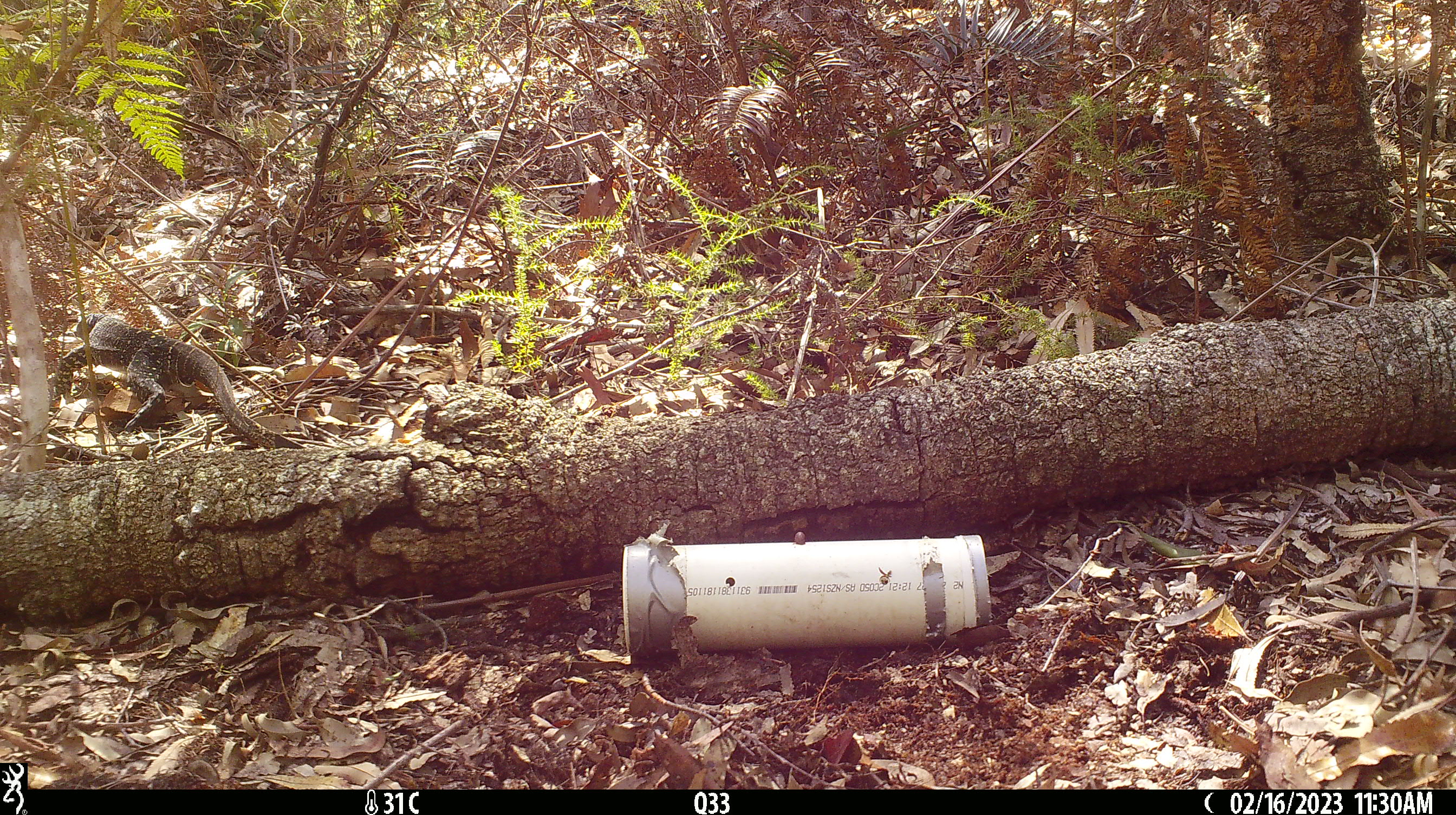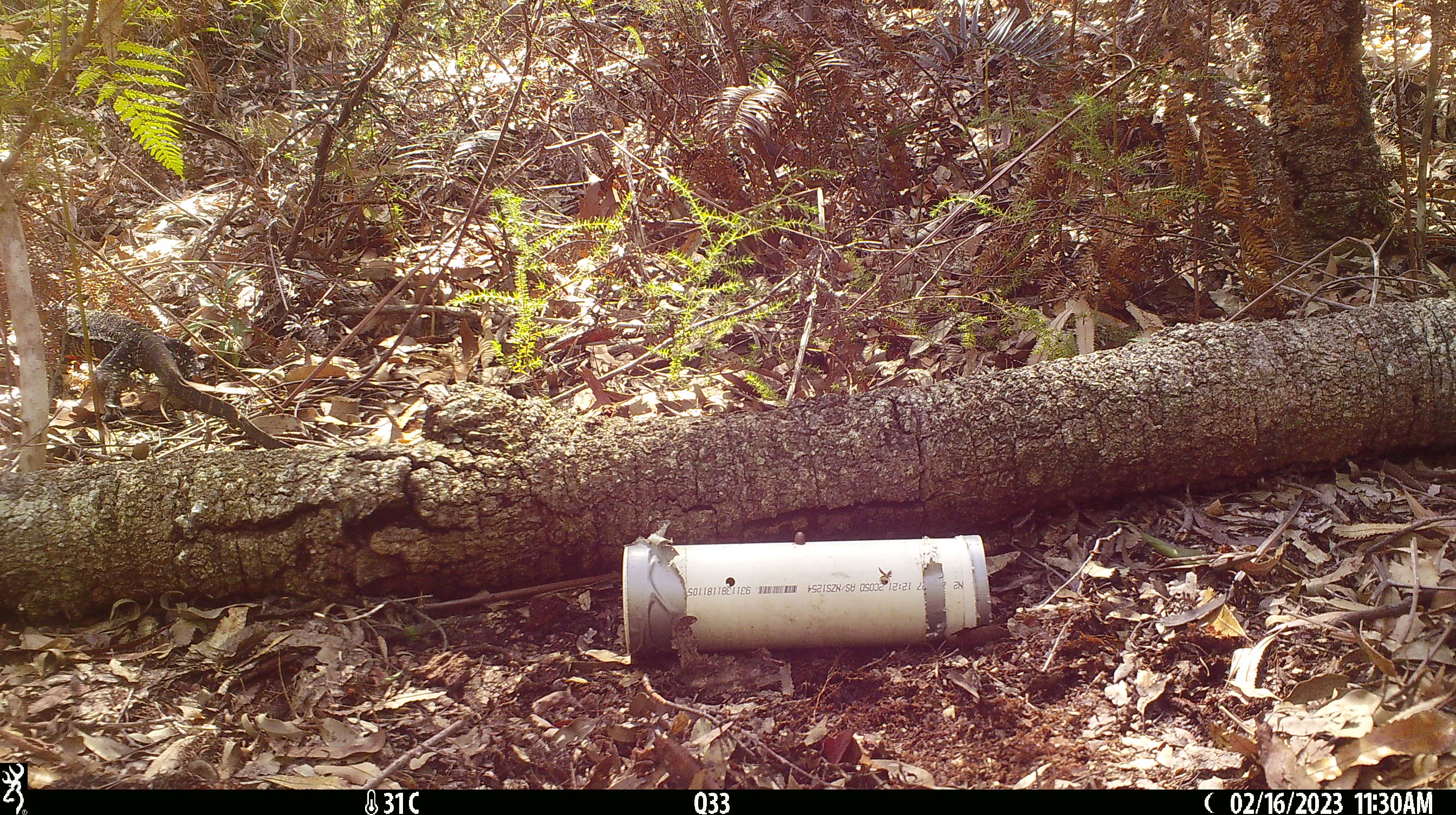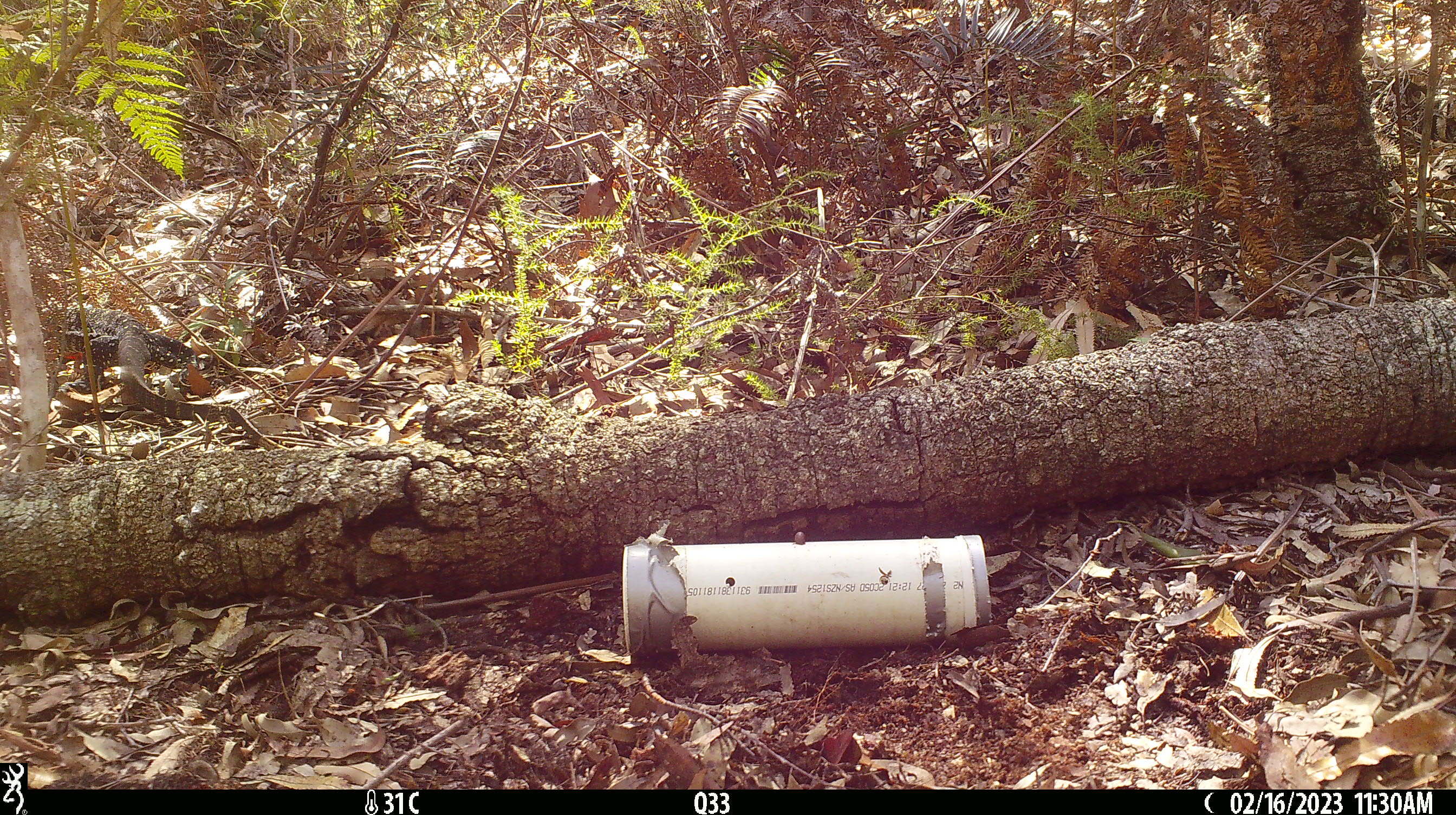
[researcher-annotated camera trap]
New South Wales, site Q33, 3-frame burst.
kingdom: Animalia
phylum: Chordata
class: Reptilia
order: Squamata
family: Varanidae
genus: Varanus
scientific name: Varanus varius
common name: lace monitor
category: goanna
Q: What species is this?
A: Goanna (lace monitor) (Varanus varius).